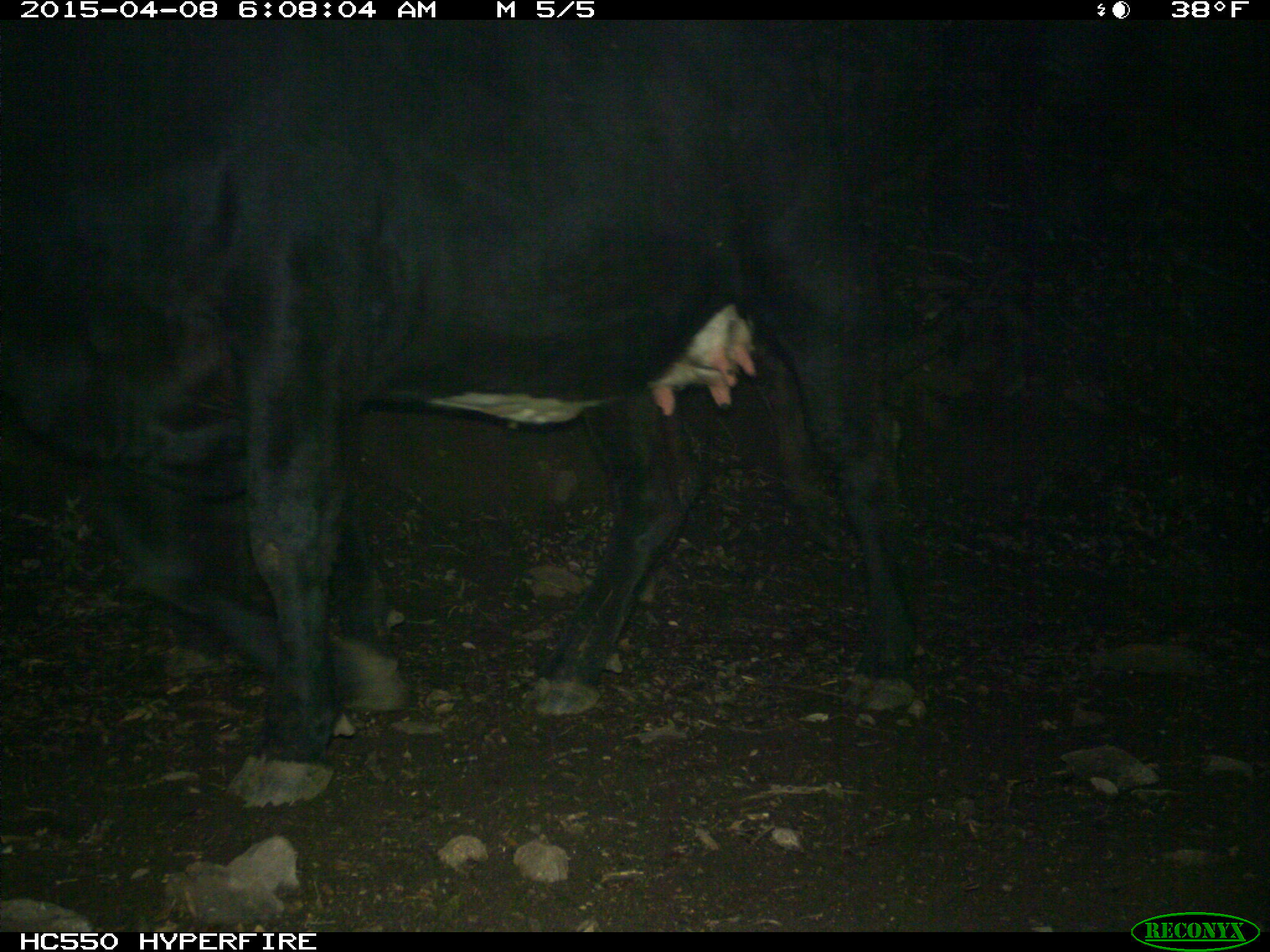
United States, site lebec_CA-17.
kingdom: Animalia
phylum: Chordata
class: Mammalia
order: Artiodactyla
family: Bovidae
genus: Bos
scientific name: Bos taurus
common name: domestic cow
Bos taurus (domestic cow).